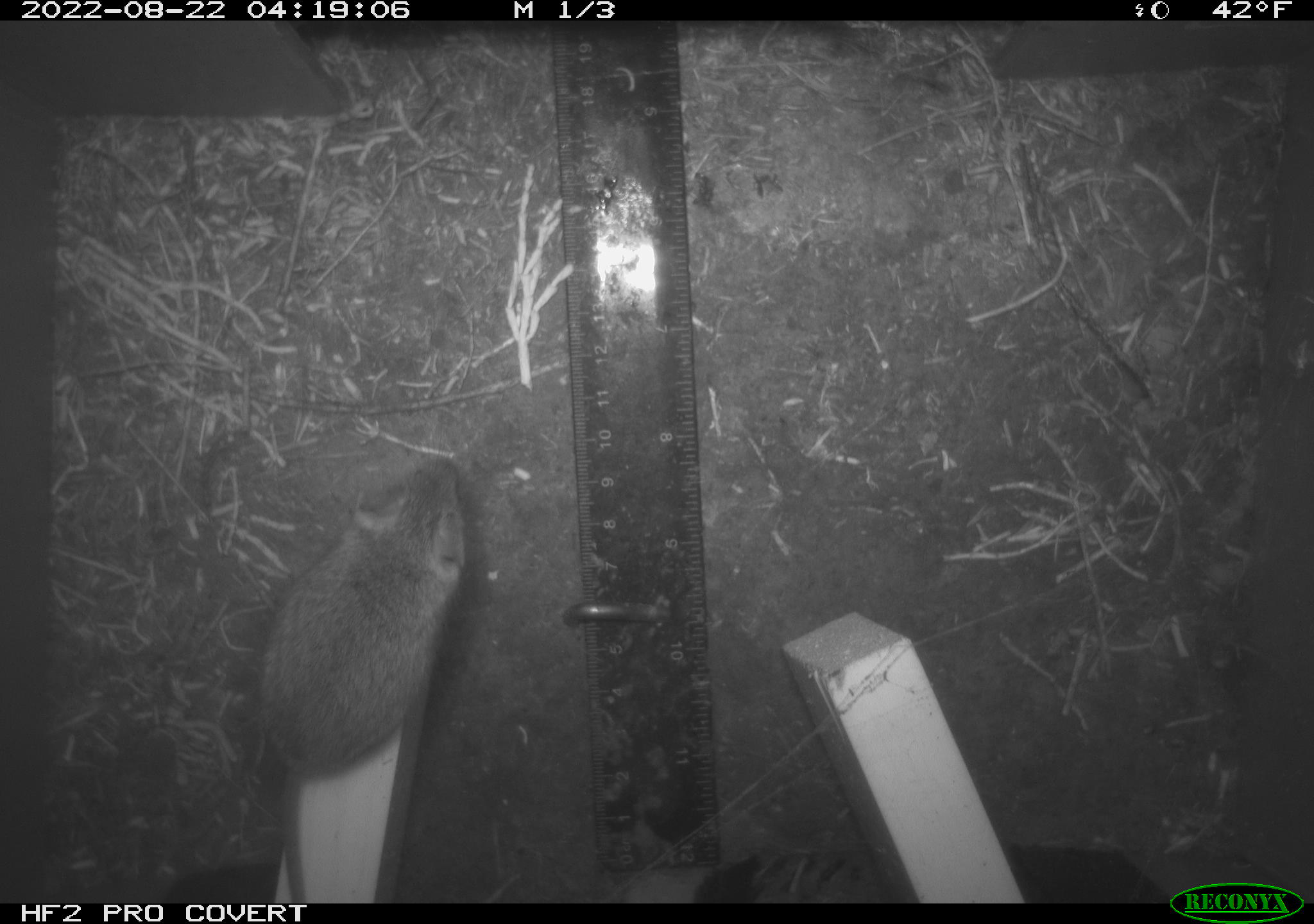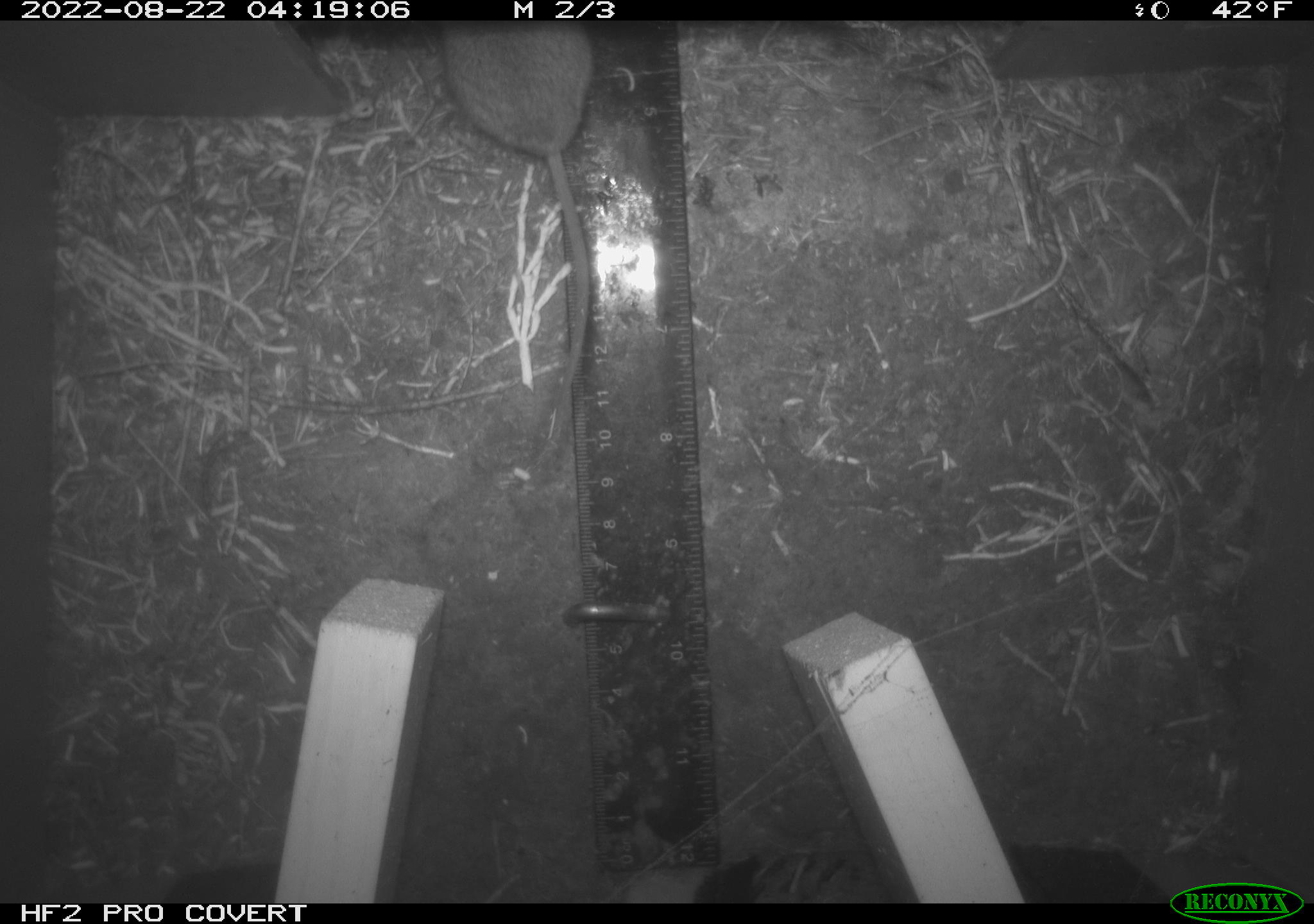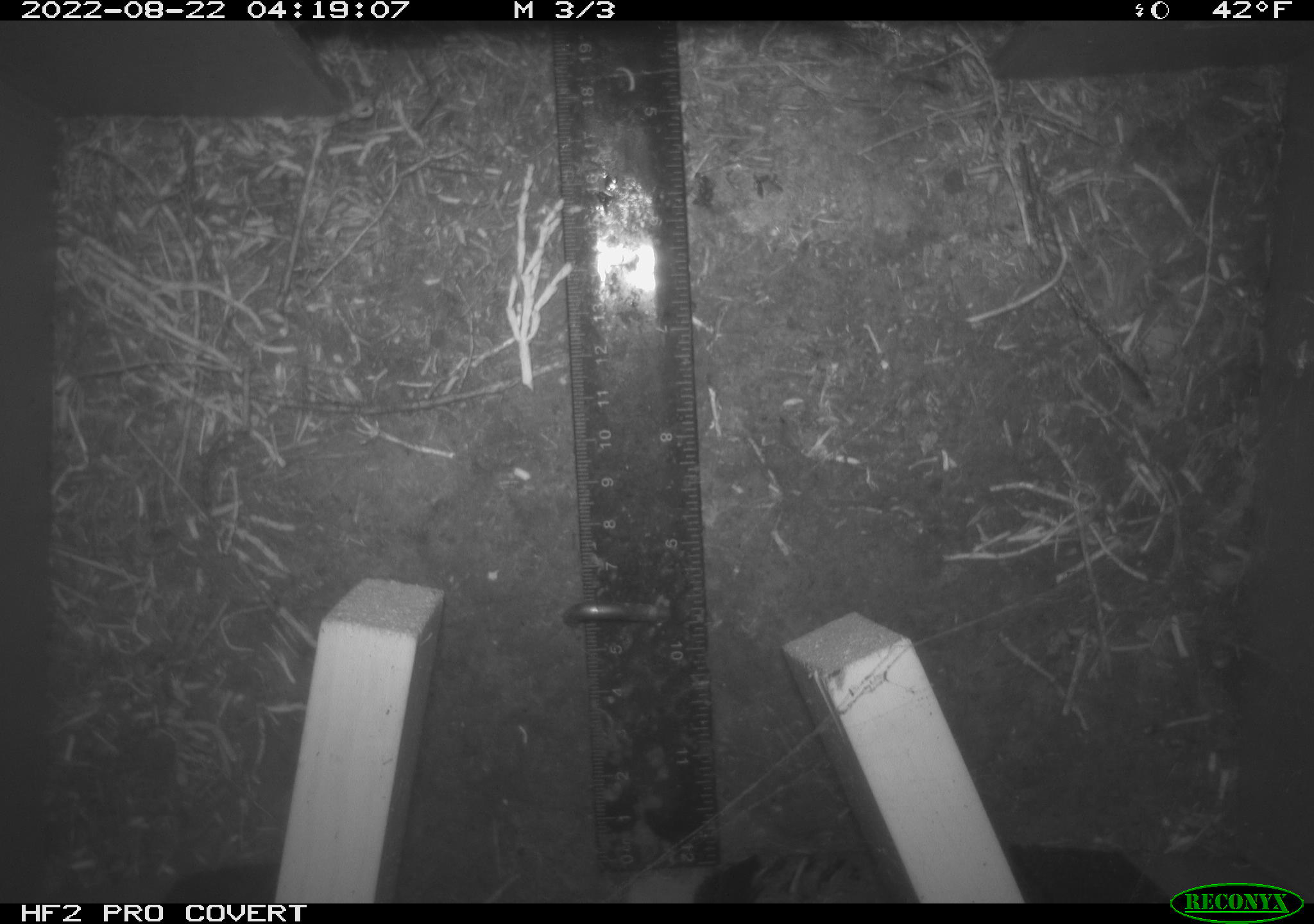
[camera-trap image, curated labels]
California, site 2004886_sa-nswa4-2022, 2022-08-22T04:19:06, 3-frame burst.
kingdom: Animalia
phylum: Chordata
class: Mammalia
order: Rodentia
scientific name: Rodentia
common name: rodent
Rodent (Rodentia).